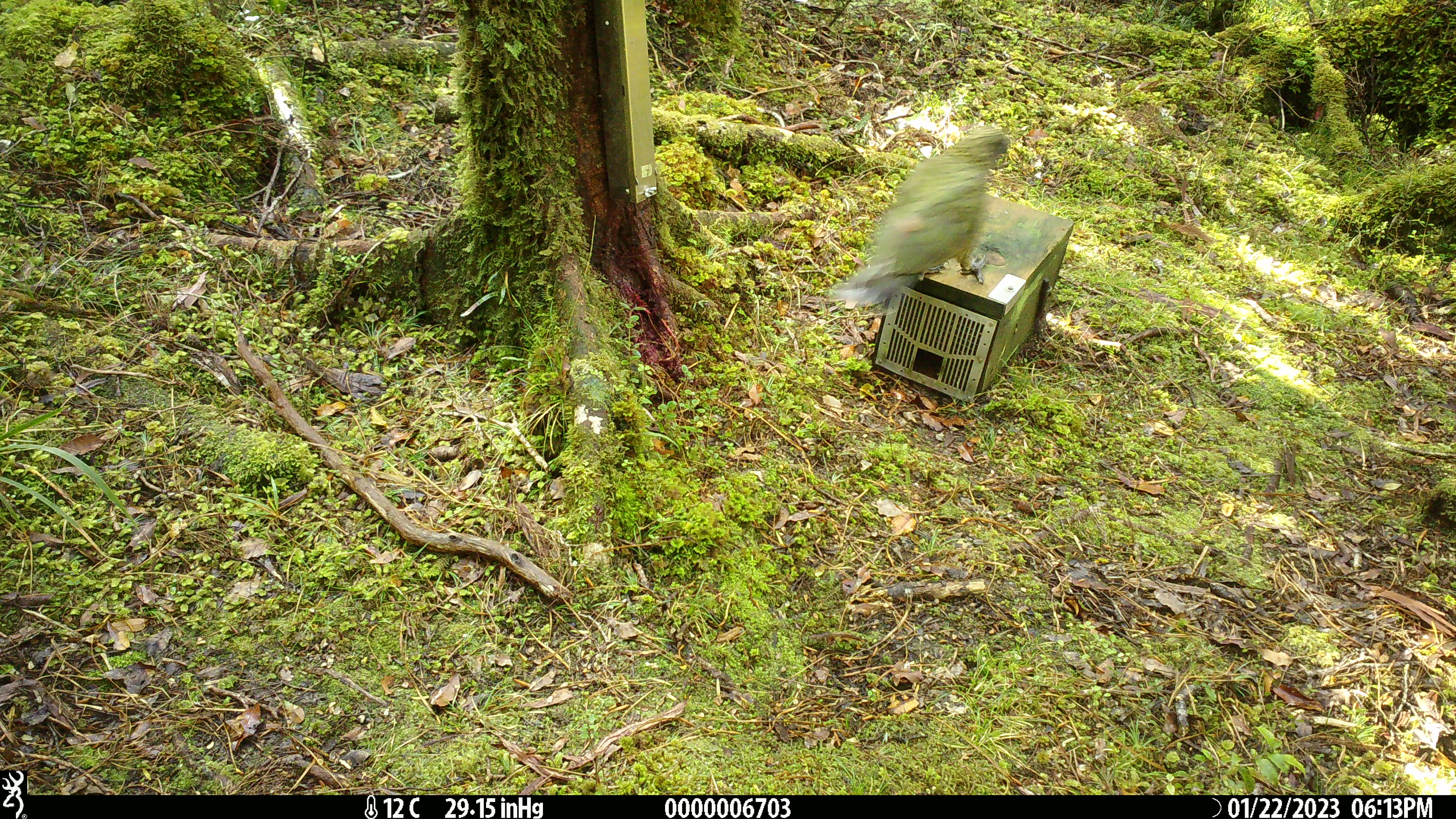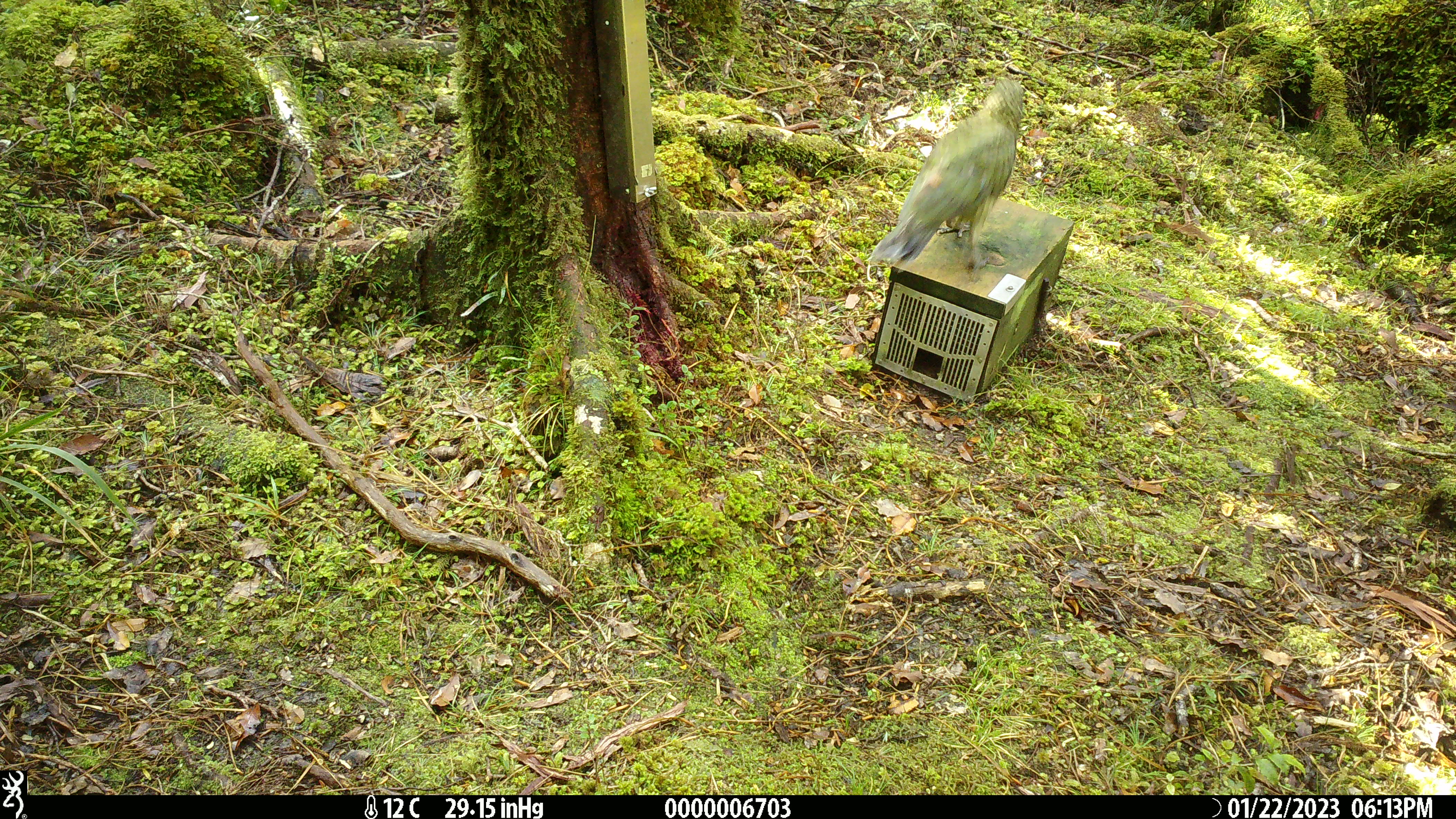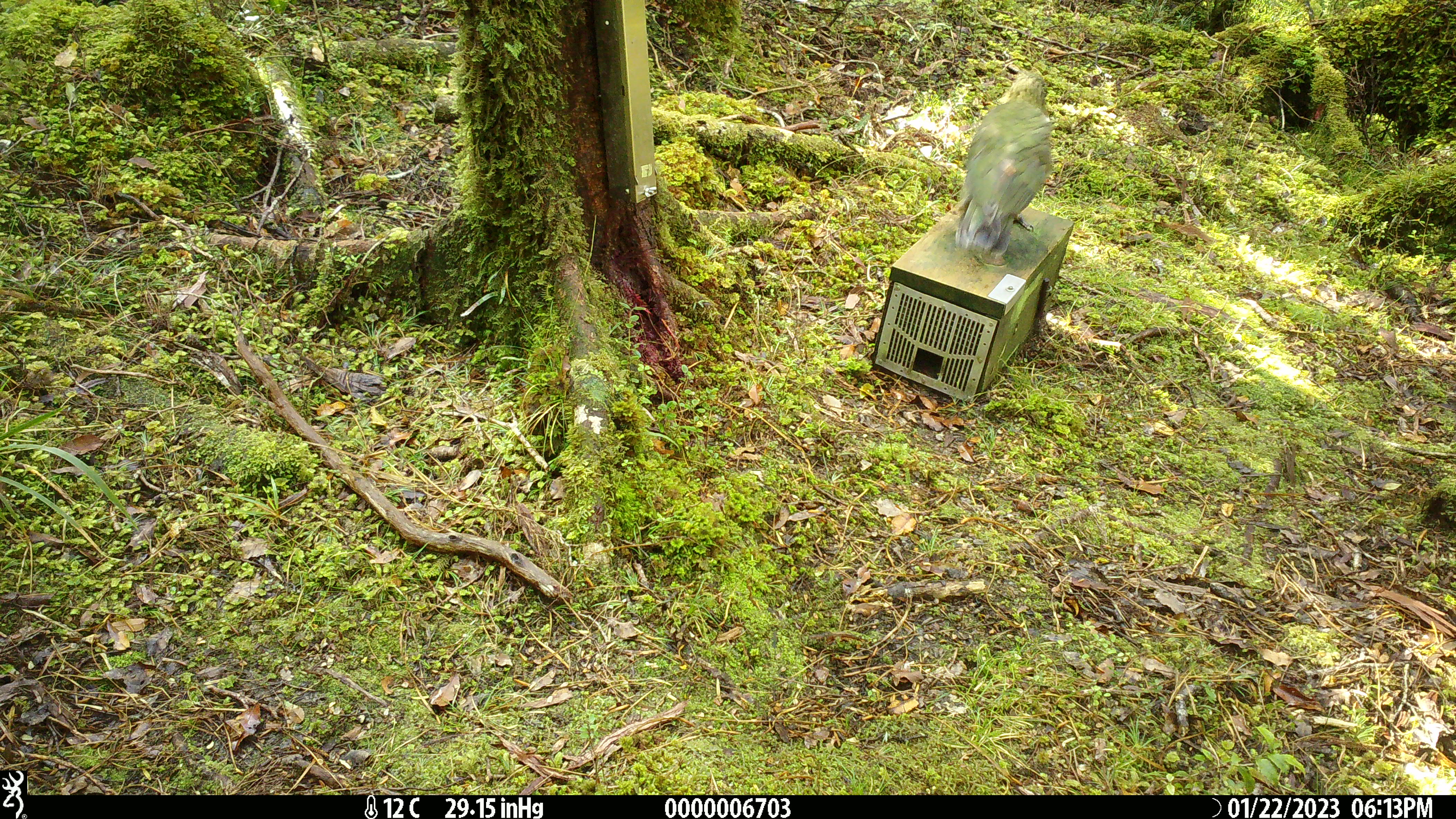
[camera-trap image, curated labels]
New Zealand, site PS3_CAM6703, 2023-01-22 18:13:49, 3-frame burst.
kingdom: Animalia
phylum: Chordata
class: Aves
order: Psittaciformes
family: Strigopidae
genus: Nestor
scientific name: Nestor notabilis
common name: kea